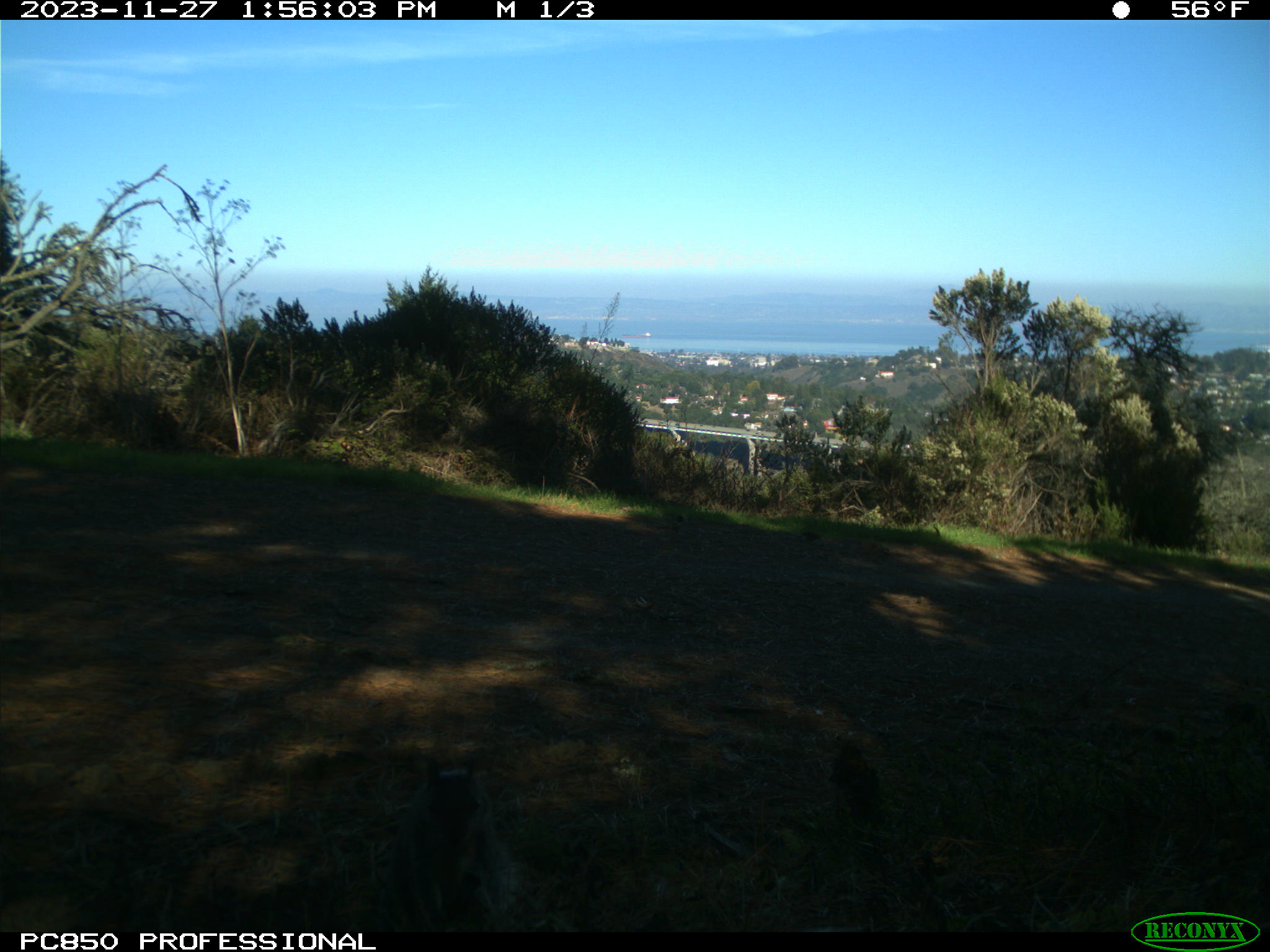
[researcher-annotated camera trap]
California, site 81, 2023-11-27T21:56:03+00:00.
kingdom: Animalia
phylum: Chordata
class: Mammalia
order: Rodentia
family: Sciuridae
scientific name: Sciuridae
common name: squirrel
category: unknown squirrel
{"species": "unknown squirrel (squirrel) (Sciuridae)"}